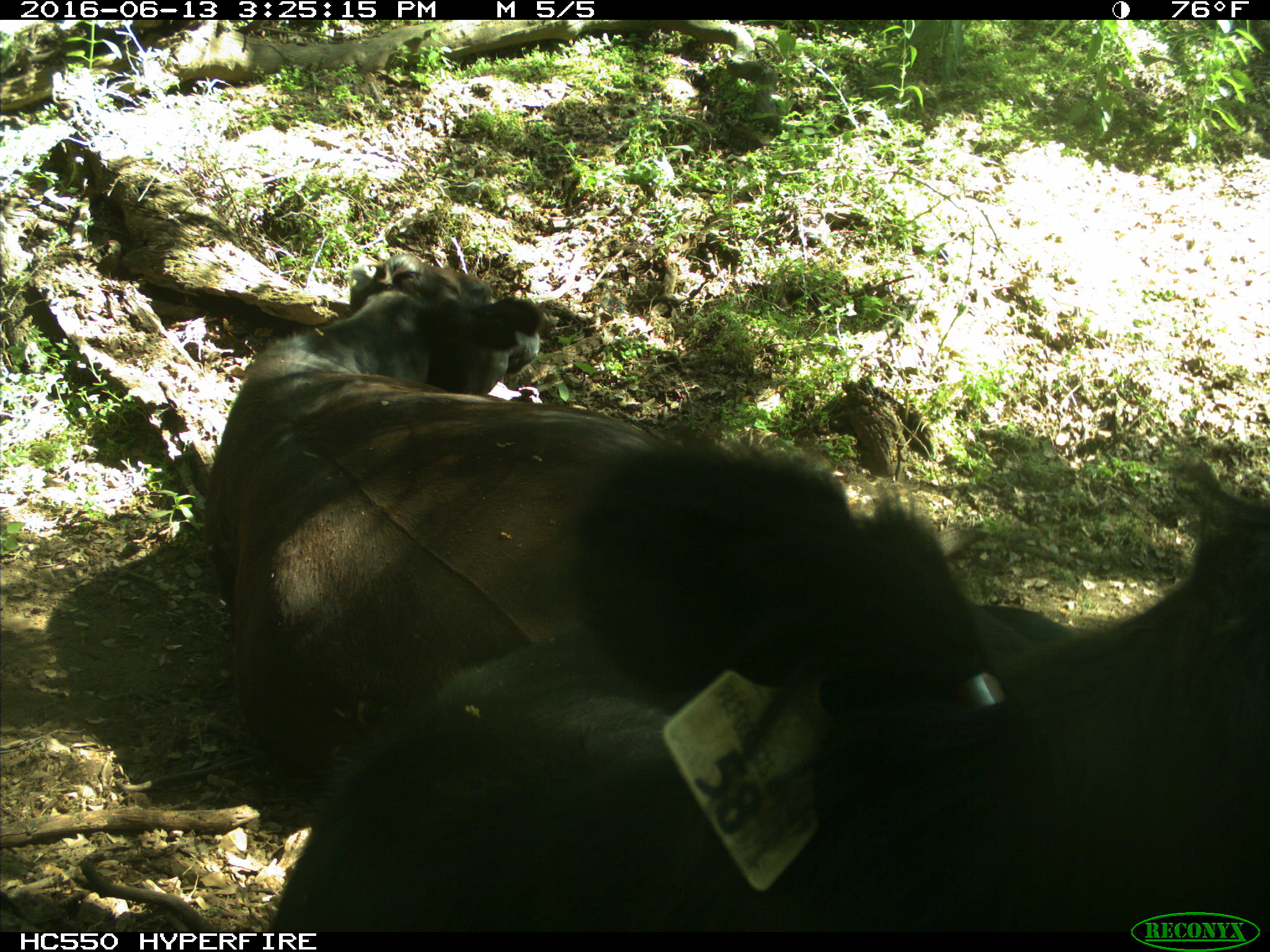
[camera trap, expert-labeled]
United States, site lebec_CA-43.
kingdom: Animalia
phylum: Chordata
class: Mammalia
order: Artiodactyla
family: Bovidae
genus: Bos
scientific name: Bos taurus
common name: domestic cow